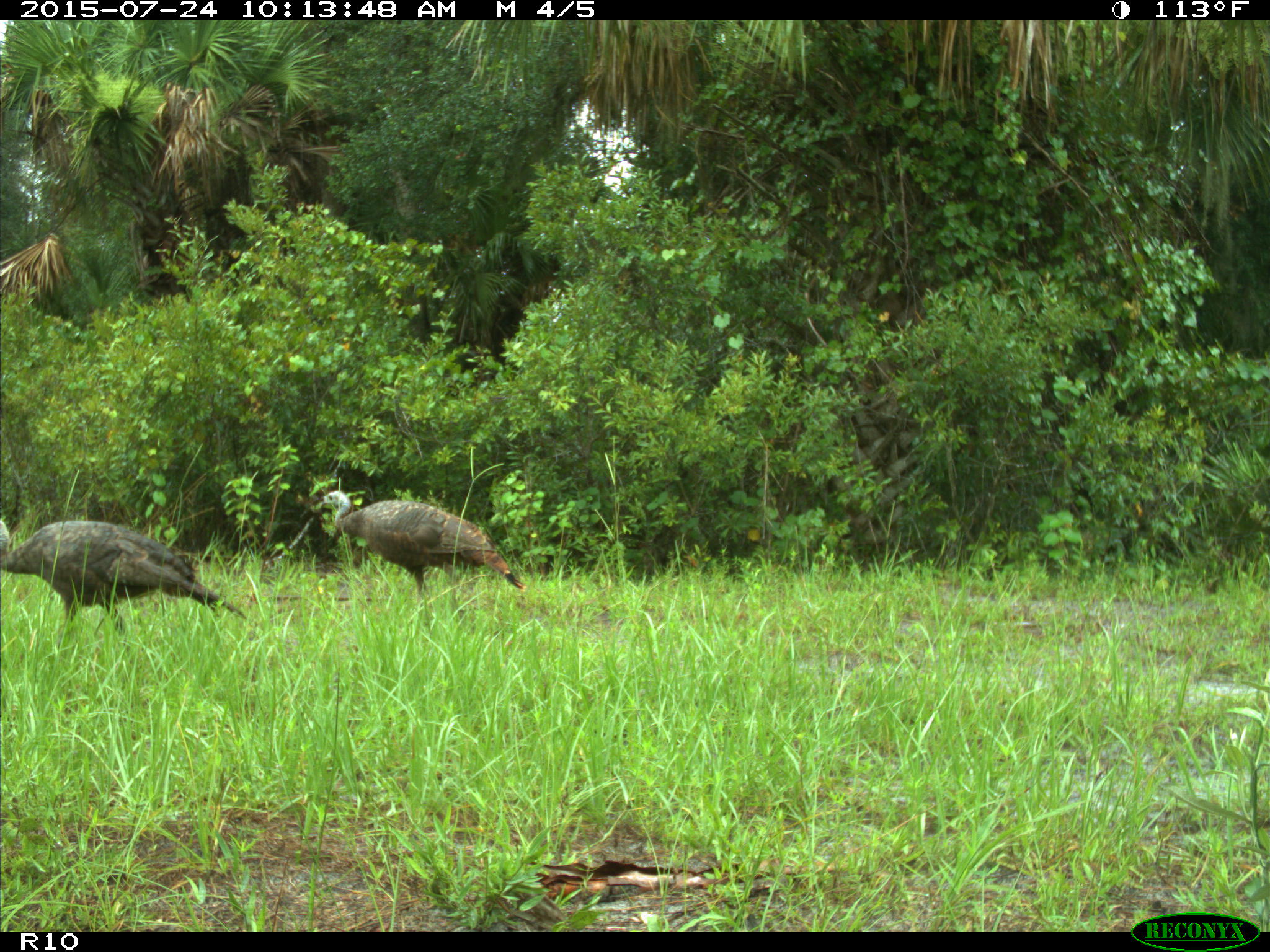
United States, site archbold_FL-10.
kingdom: Animalia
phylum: Chordata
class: Aves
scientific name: Aves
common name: birds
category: unidentified bird